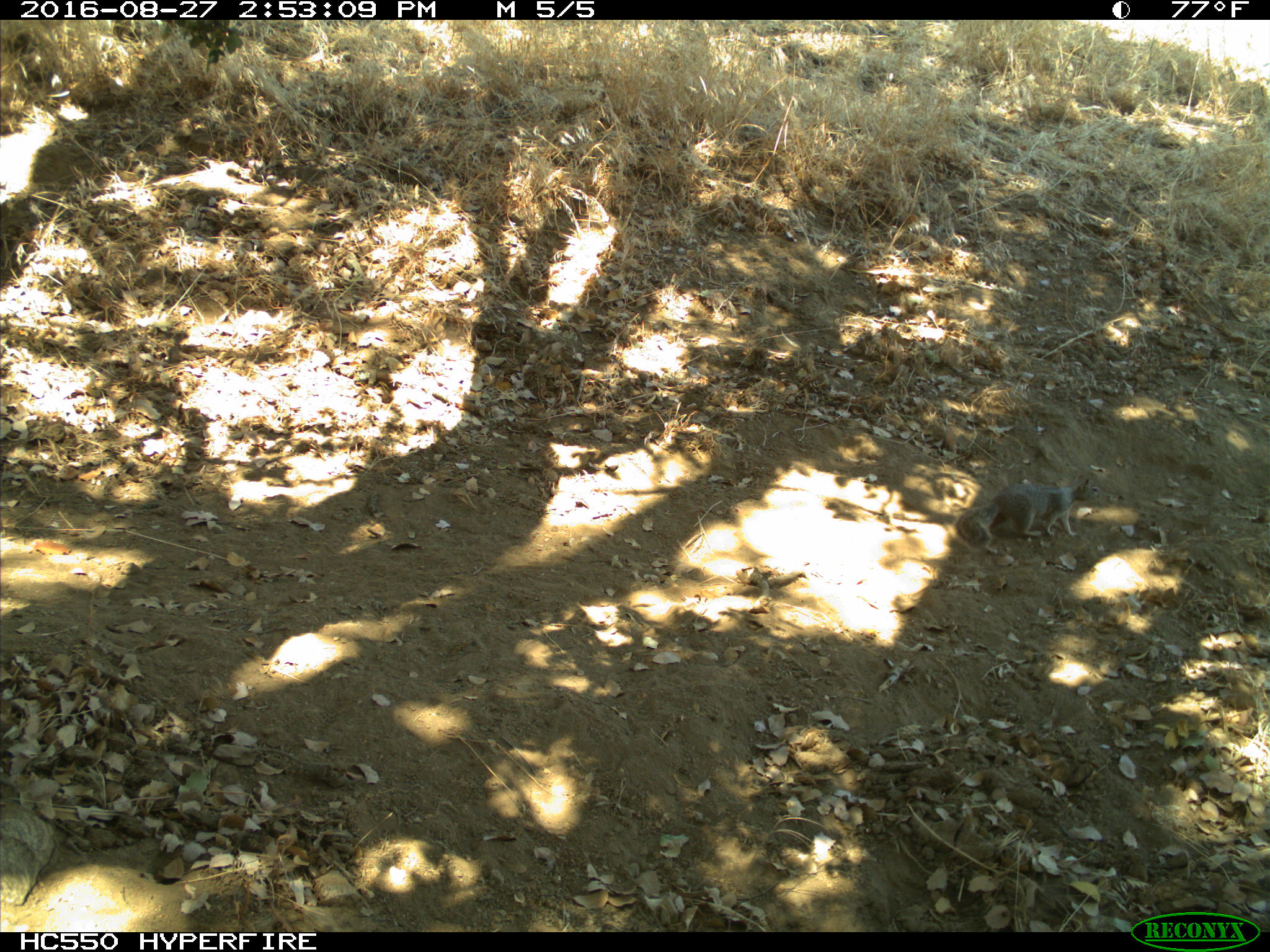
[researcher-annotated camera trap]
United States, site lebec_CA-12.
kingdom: Animalia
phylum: Chordata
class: Mammalia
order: Rodentia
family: Sciuridae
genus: Otospermophilus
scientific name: Otospermophilus beecheyi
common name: california ground squirrel